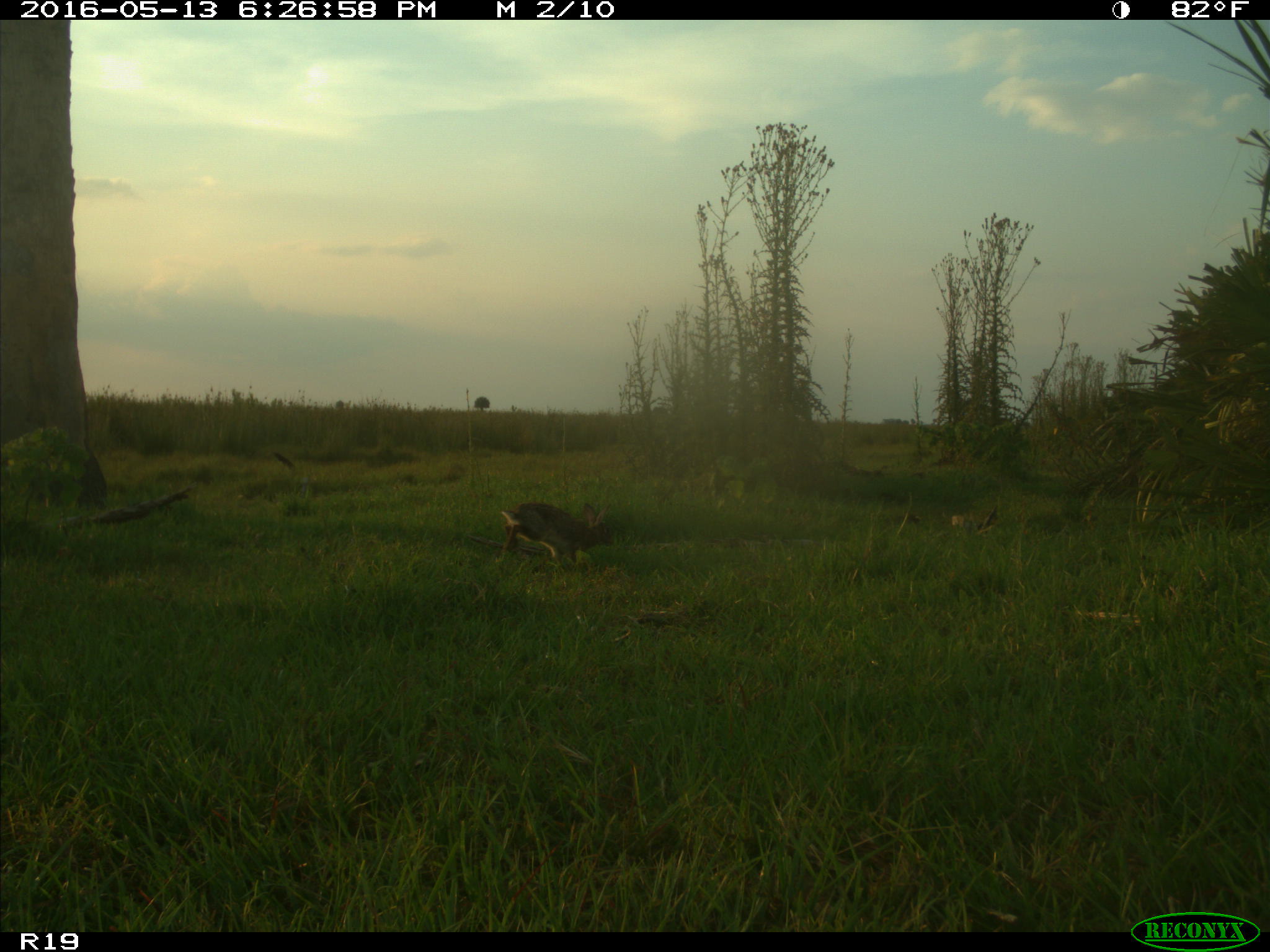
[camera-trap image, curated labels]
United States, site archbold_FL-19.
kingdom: Animalia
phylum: Chordata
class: Mammalia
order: Lagomorpha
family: Leporidae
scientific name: Leporidae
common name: rabbits and hares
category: unidentified rabbit